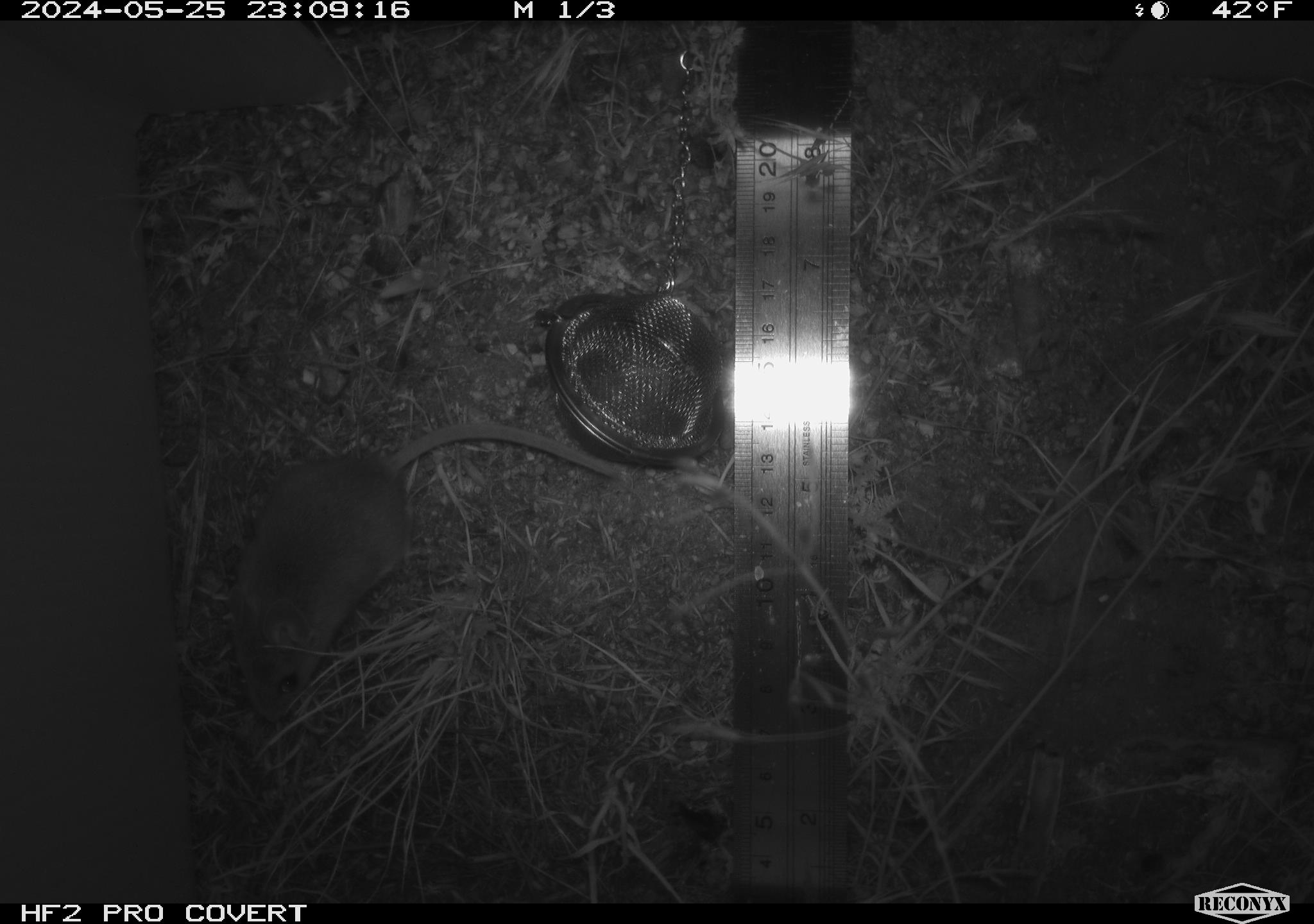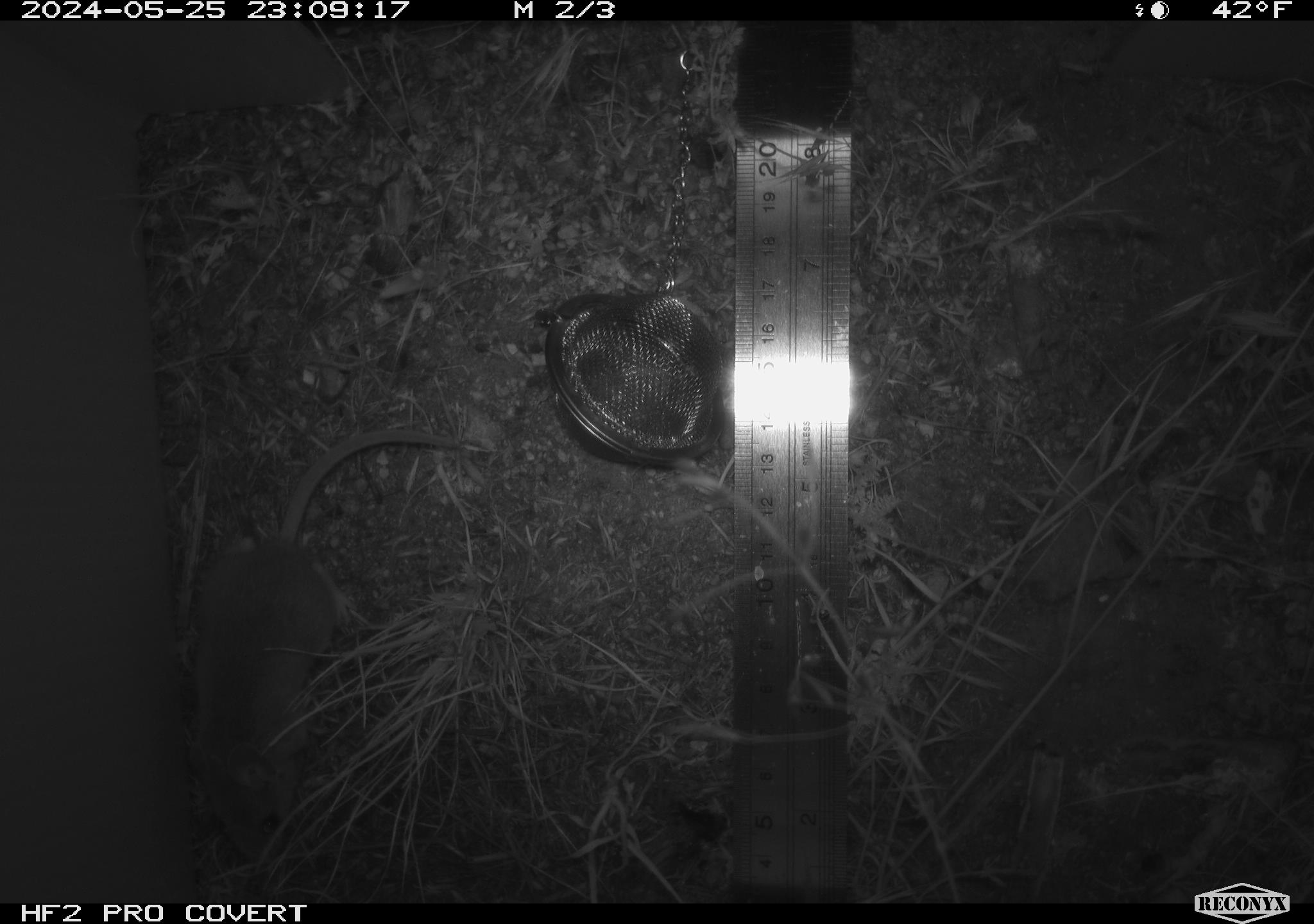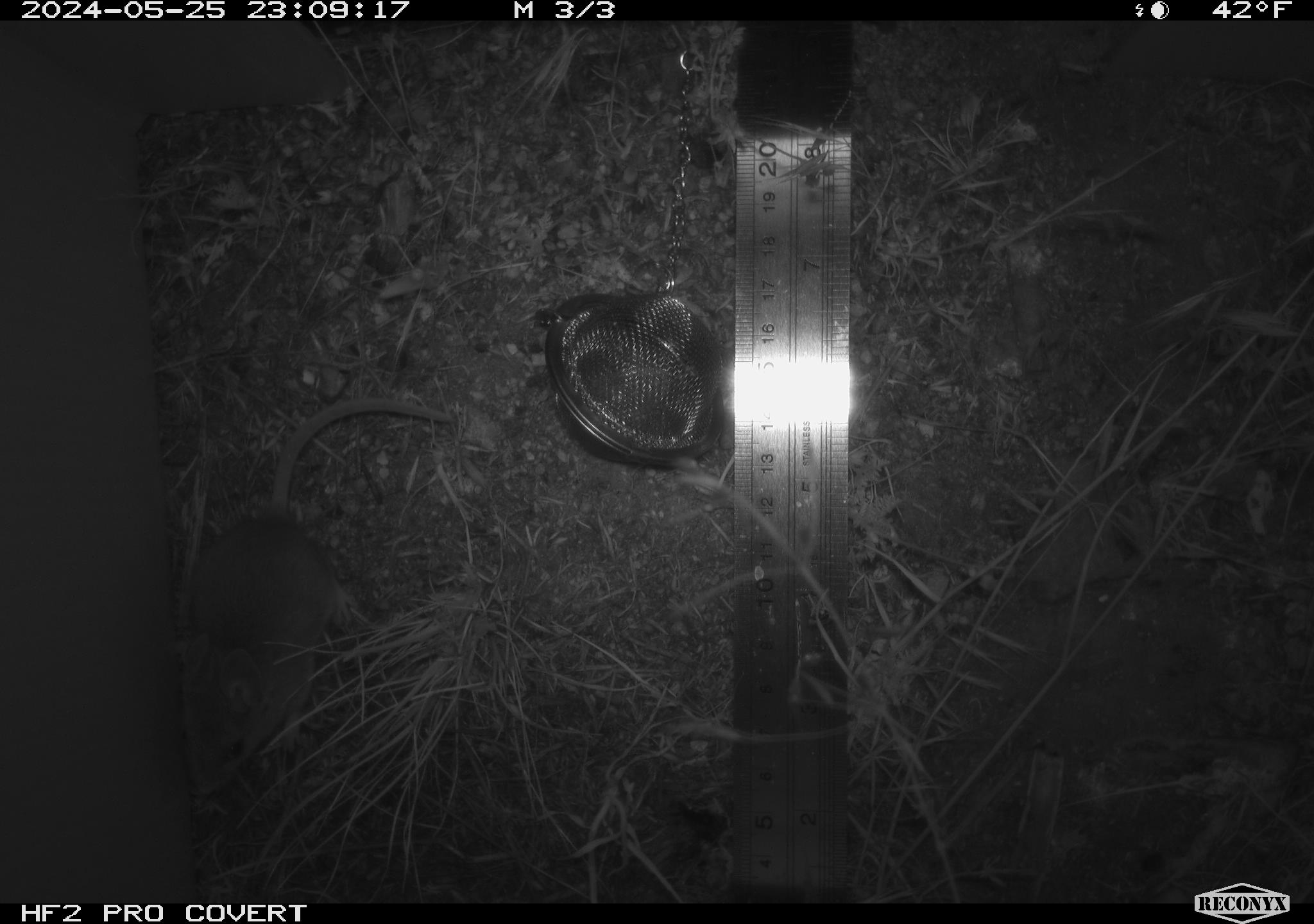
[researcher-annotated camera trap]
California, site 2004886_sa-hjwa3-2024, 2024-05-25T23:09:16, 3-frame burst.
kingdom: Animalia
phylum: Chordata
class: Mammalia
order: Rodentia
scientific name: Rodentia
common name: rodent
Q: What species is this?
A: Rodent (Rodentia).